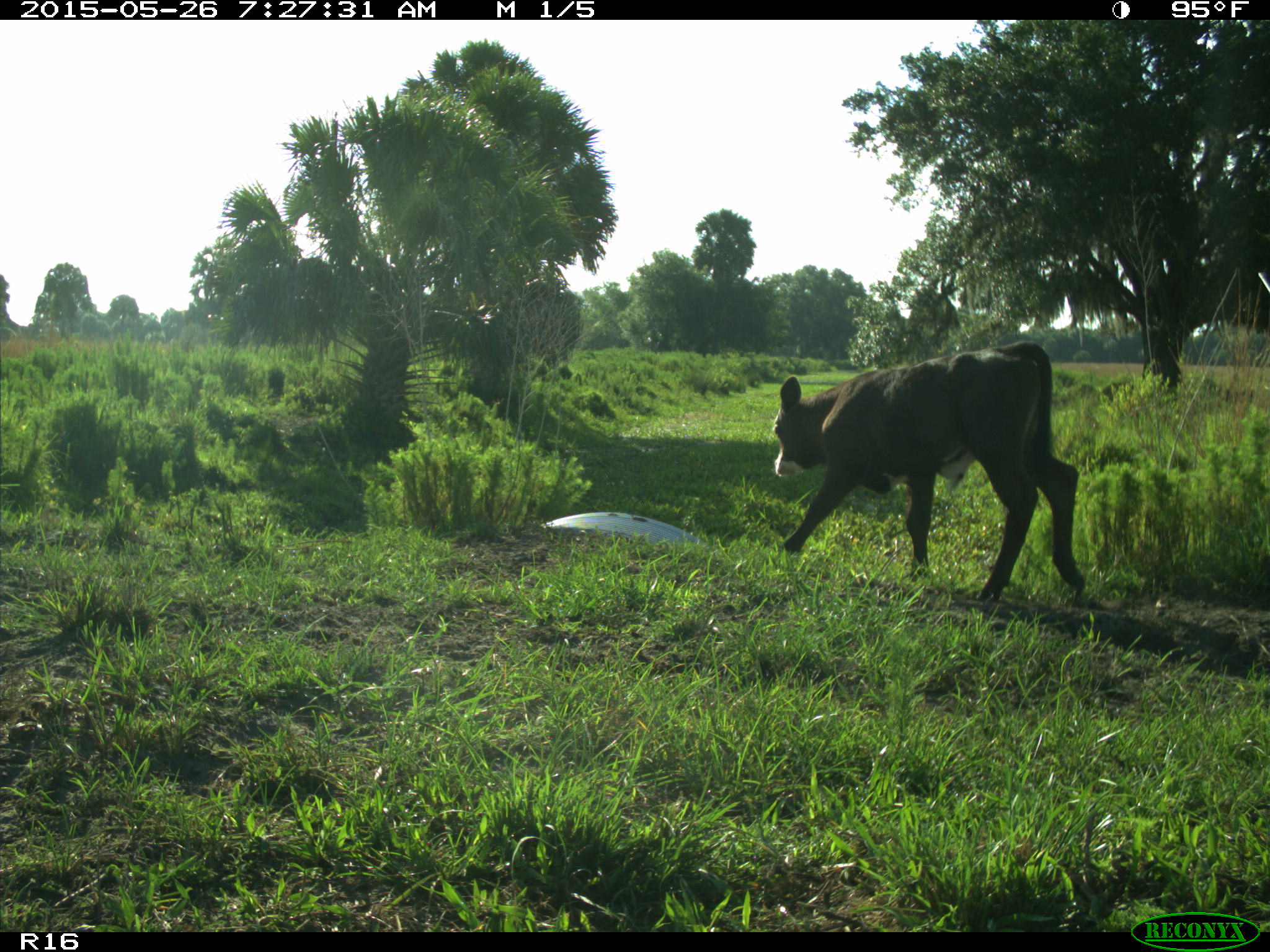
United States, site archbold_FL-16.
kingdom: Animalia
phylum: Chordata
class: Mammalia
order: Artiodactyla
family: Bovidae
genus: Bos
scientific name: Bos taurus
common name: domestic cow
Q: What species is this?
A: Bos taurus (domestic cow).